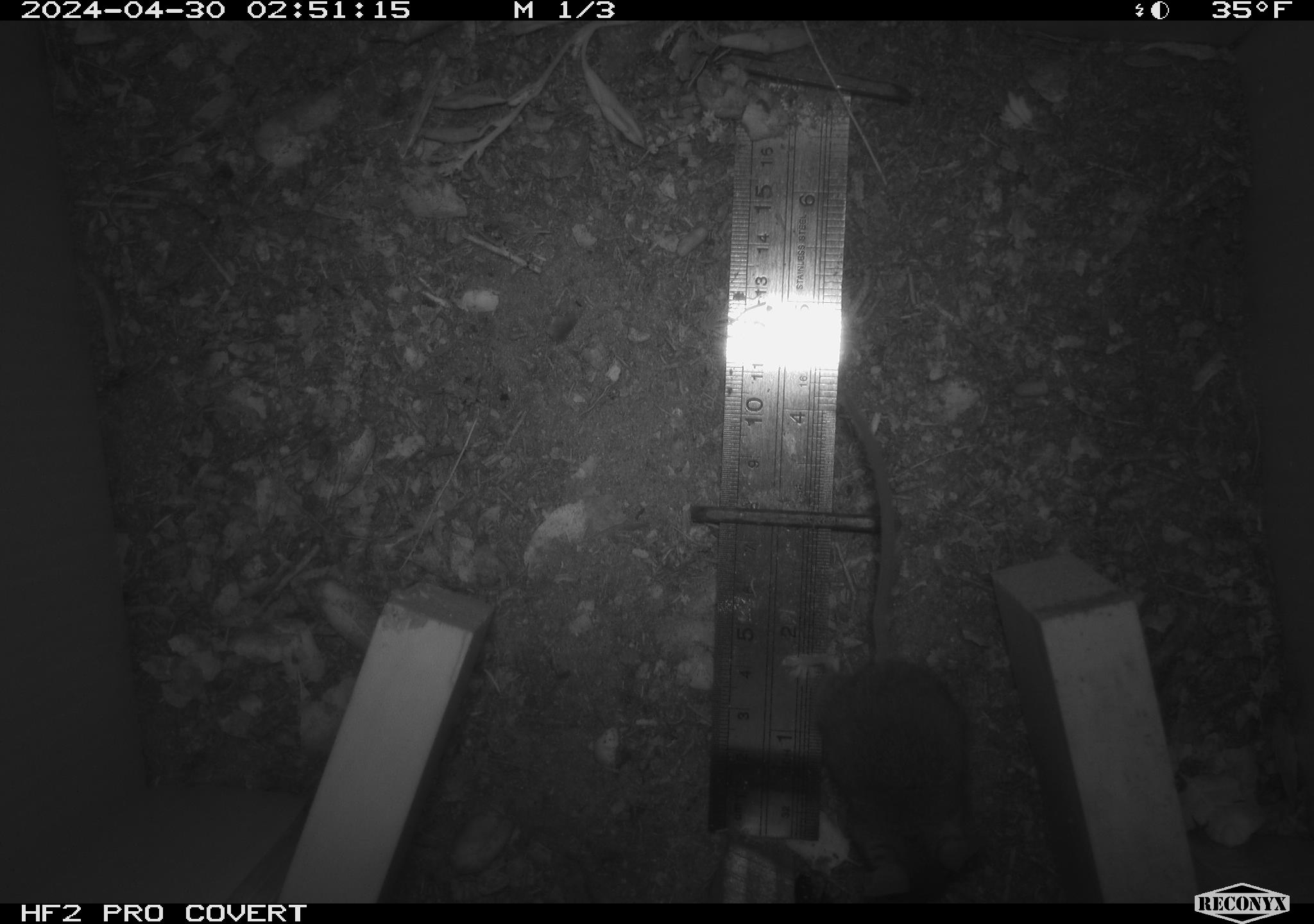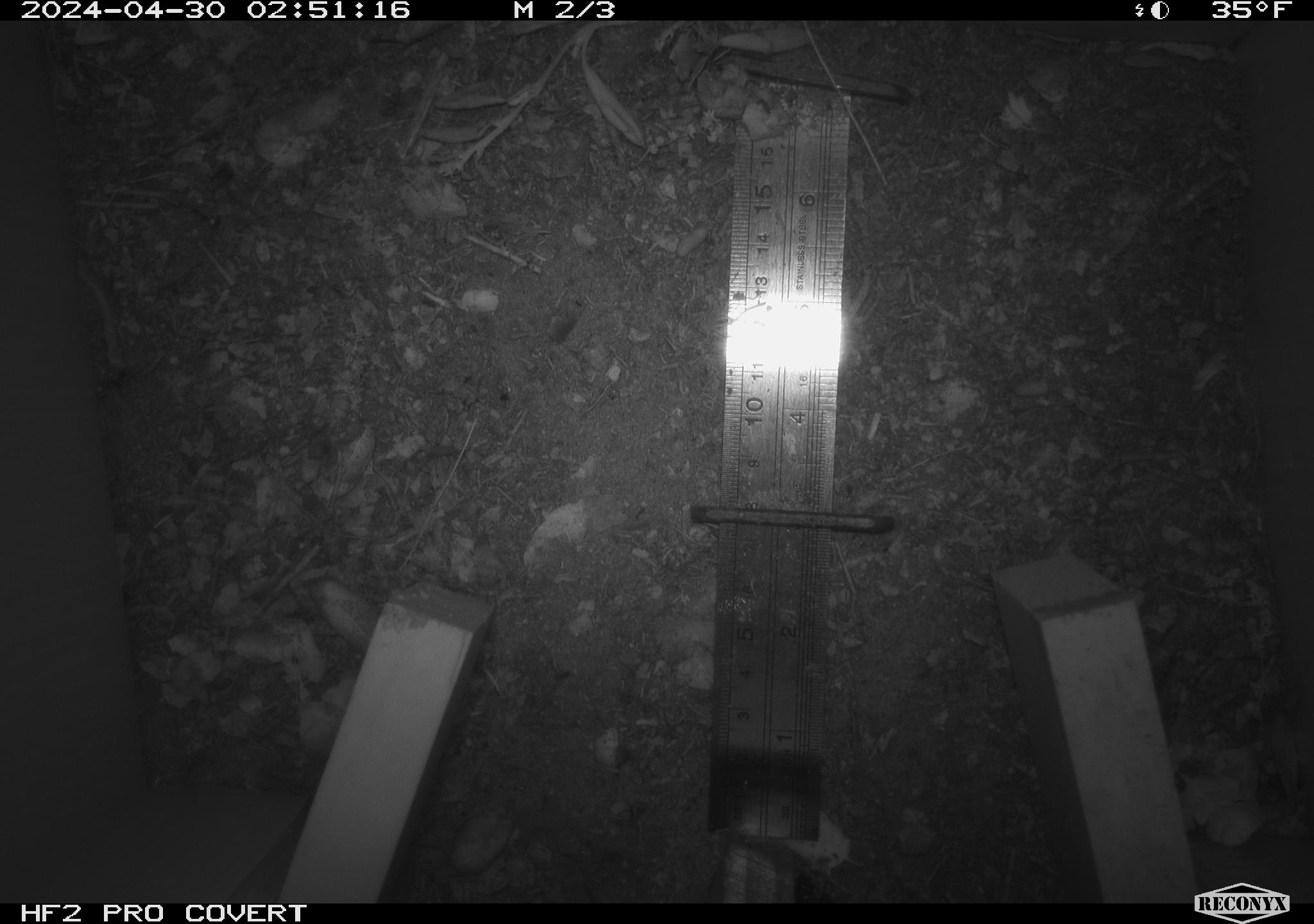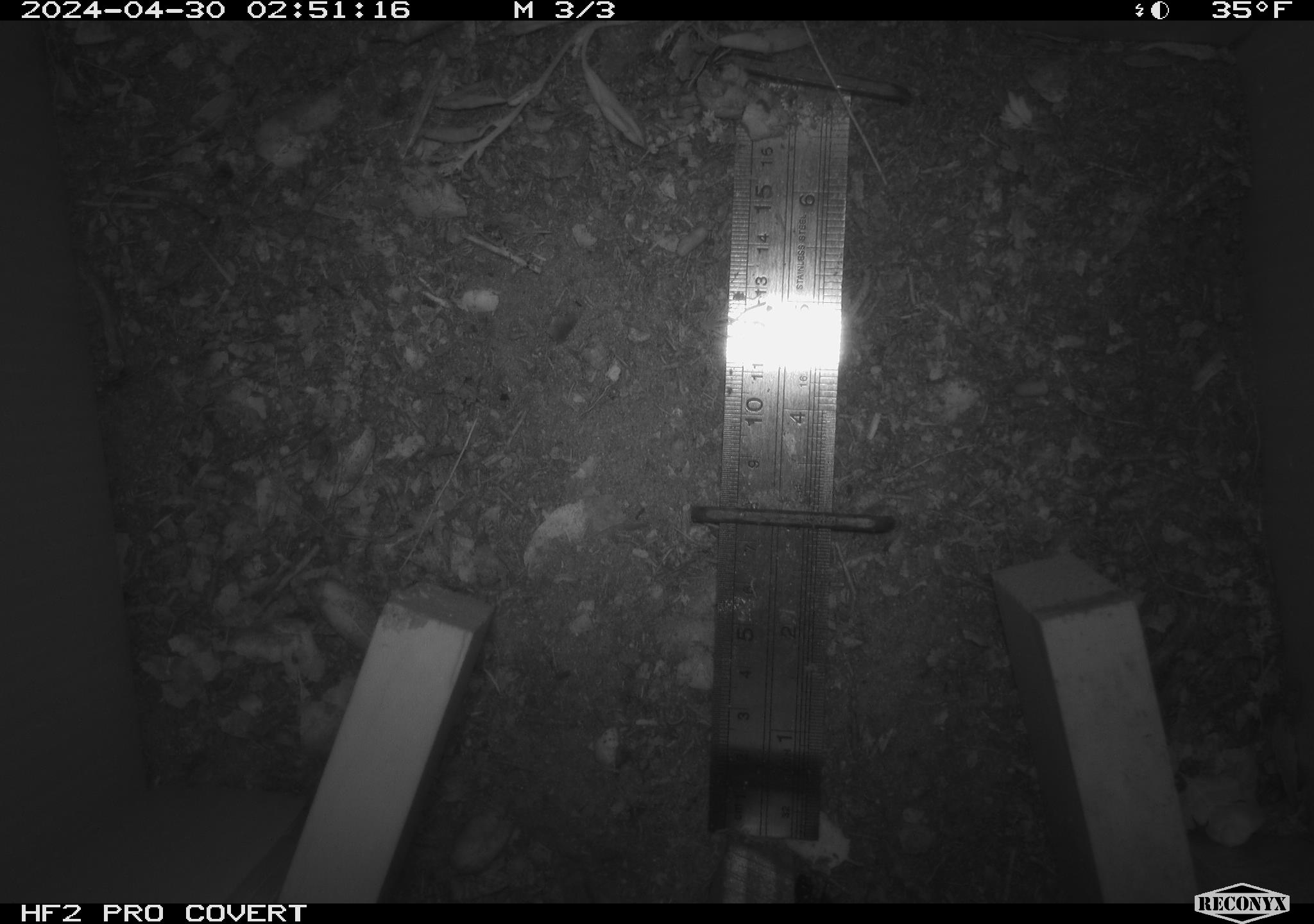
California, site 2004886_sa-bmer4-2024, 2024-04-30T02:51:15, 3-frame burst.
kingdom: Animalia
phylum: Chordata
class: Mammalia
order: Rodentia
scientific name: Rodentia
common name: mouse species